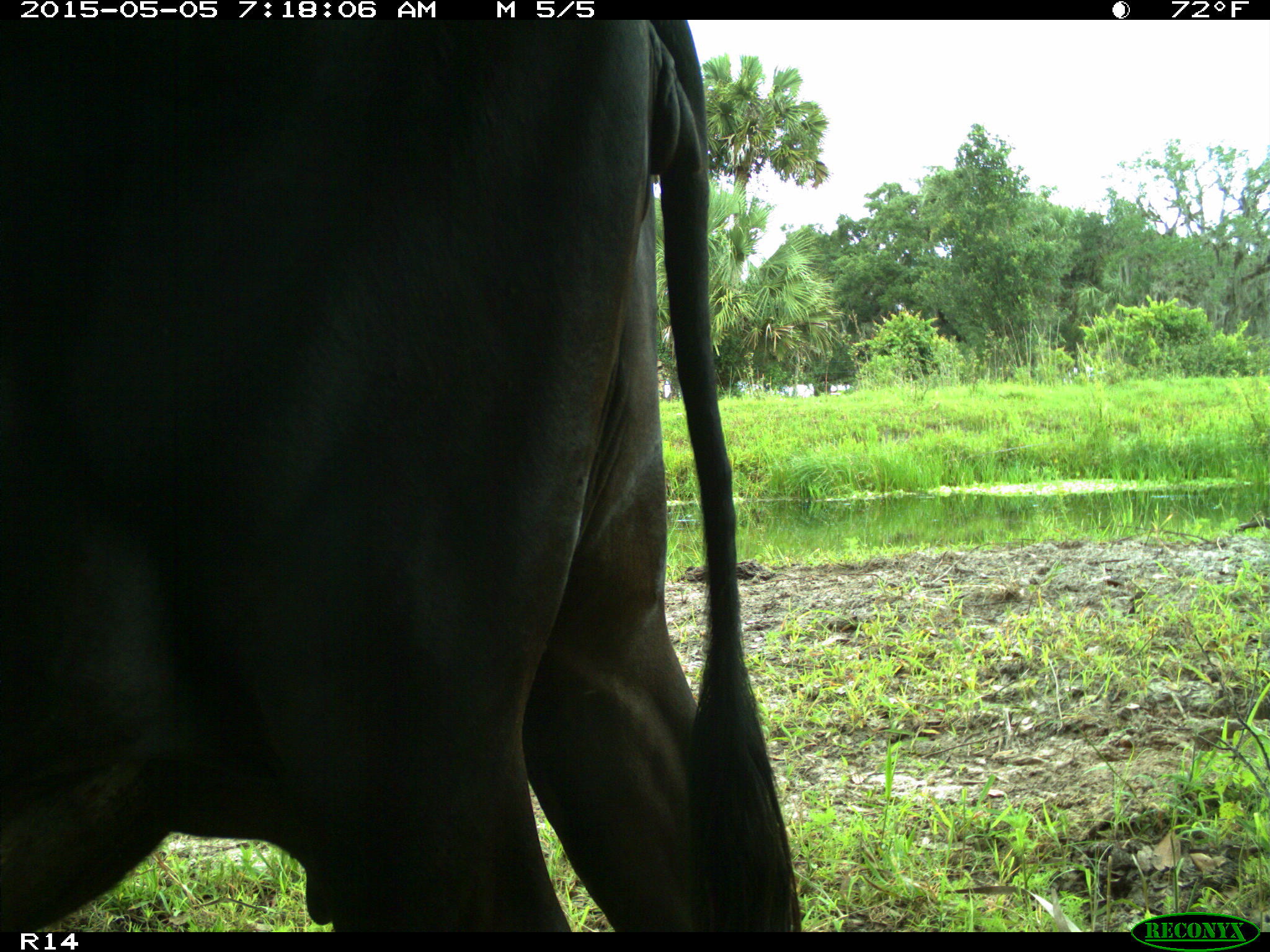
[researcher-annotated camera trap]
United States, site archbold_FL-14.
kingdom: Animalia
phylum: Chordata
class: Mammalia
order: Artiodactyla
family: Bovidae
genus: Bos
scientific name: Bos taurus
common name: domestic cow